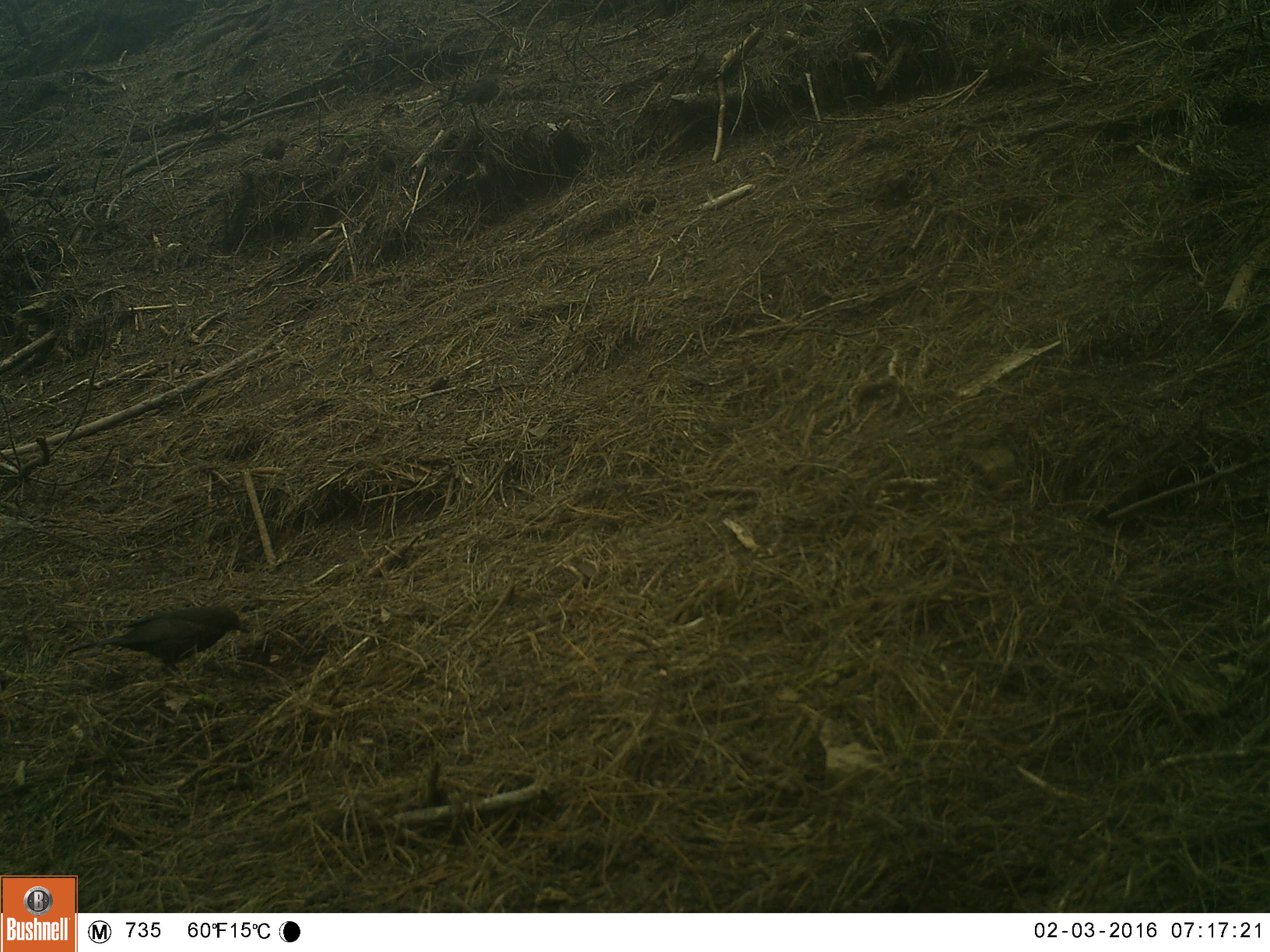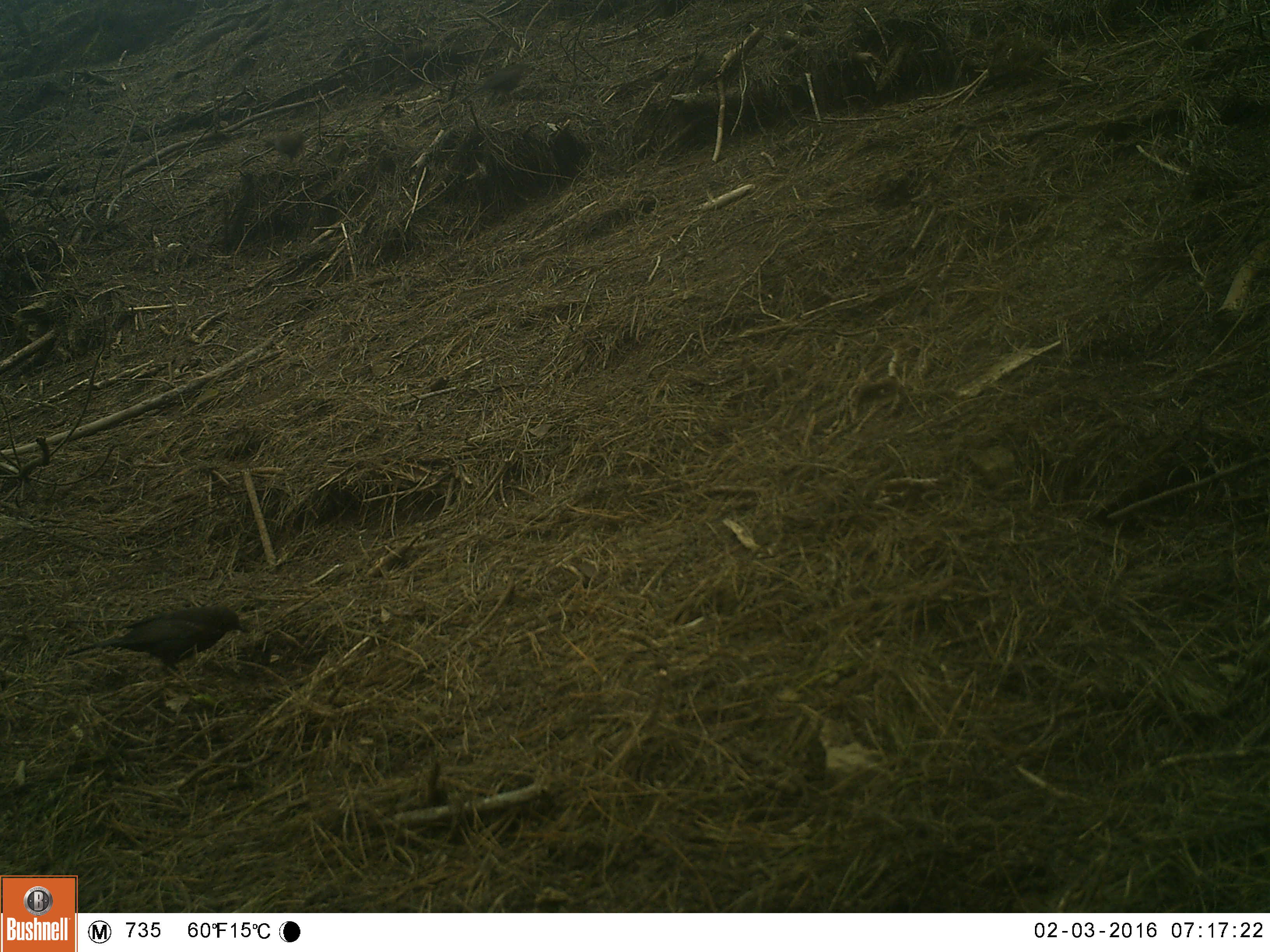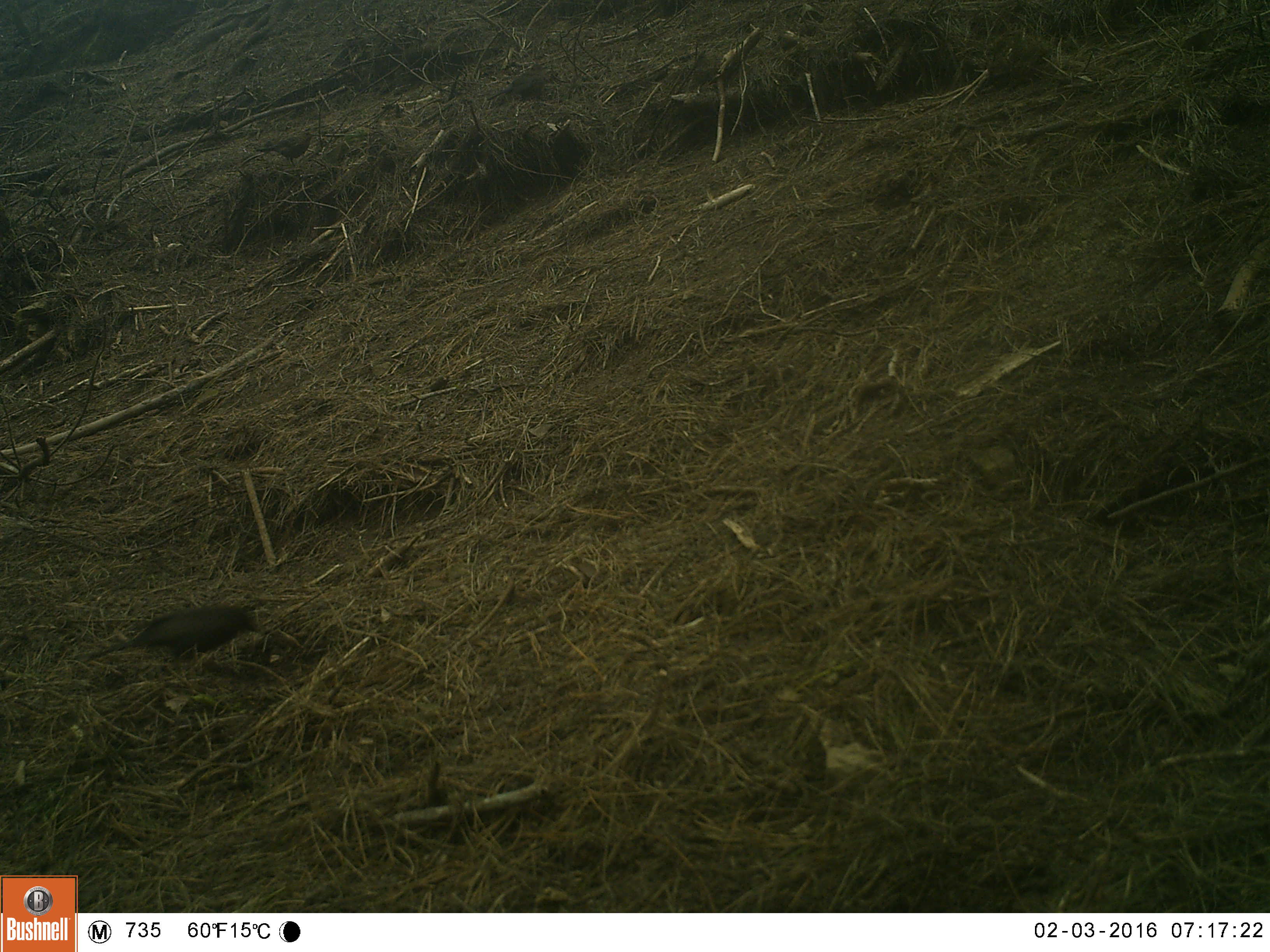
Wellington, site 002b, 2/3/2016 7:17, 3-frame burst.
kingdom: Animalia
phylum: Chordata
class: Aves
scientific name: Aves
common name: bird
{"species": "bird (Aves)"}